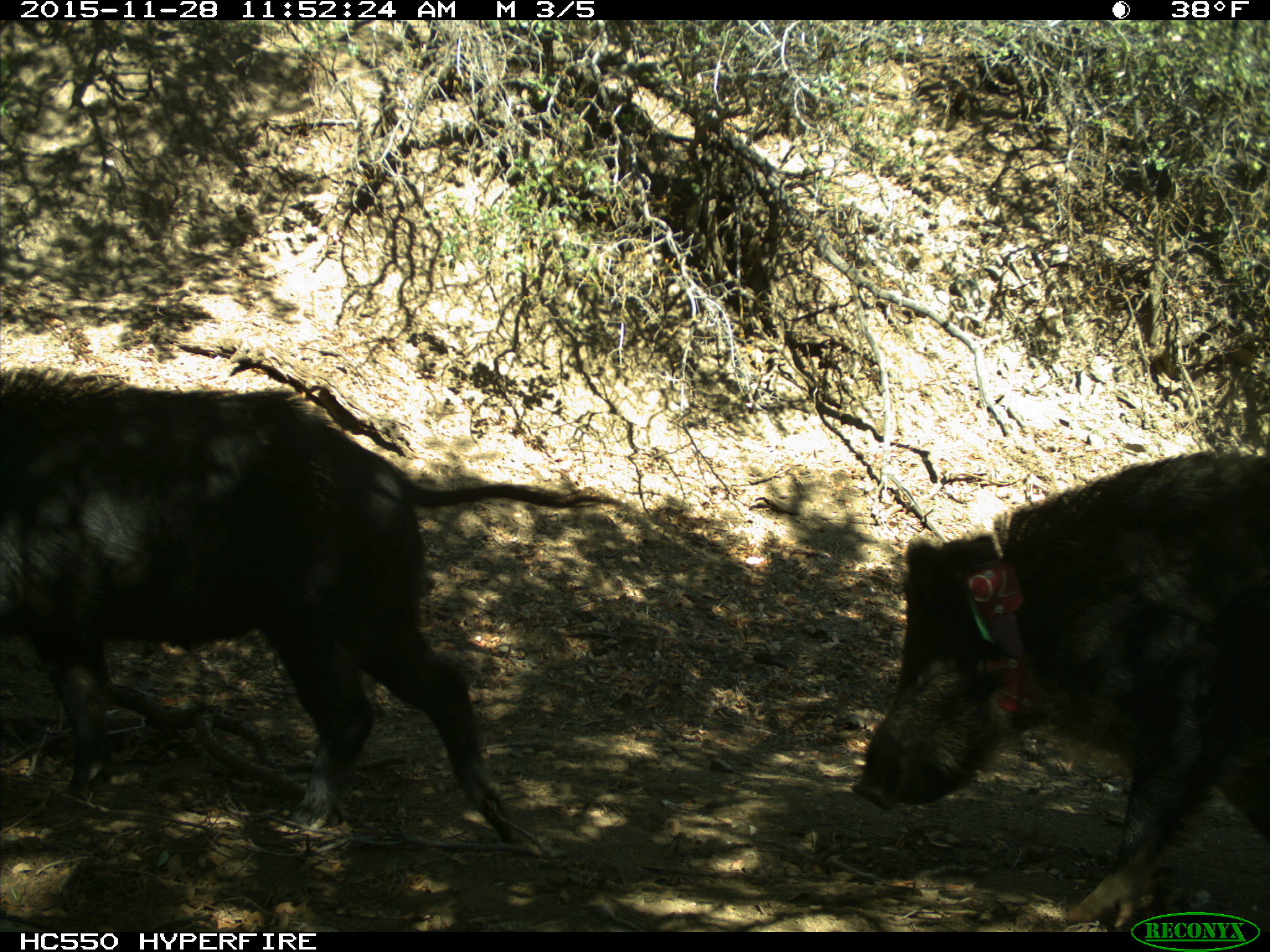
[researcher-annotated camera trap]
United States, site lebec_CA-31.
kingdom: Animalia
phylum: Chordata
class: Mammalia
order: Artiodactyla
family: Suidae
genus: Sus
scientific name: Sus scrofa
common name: wild boar